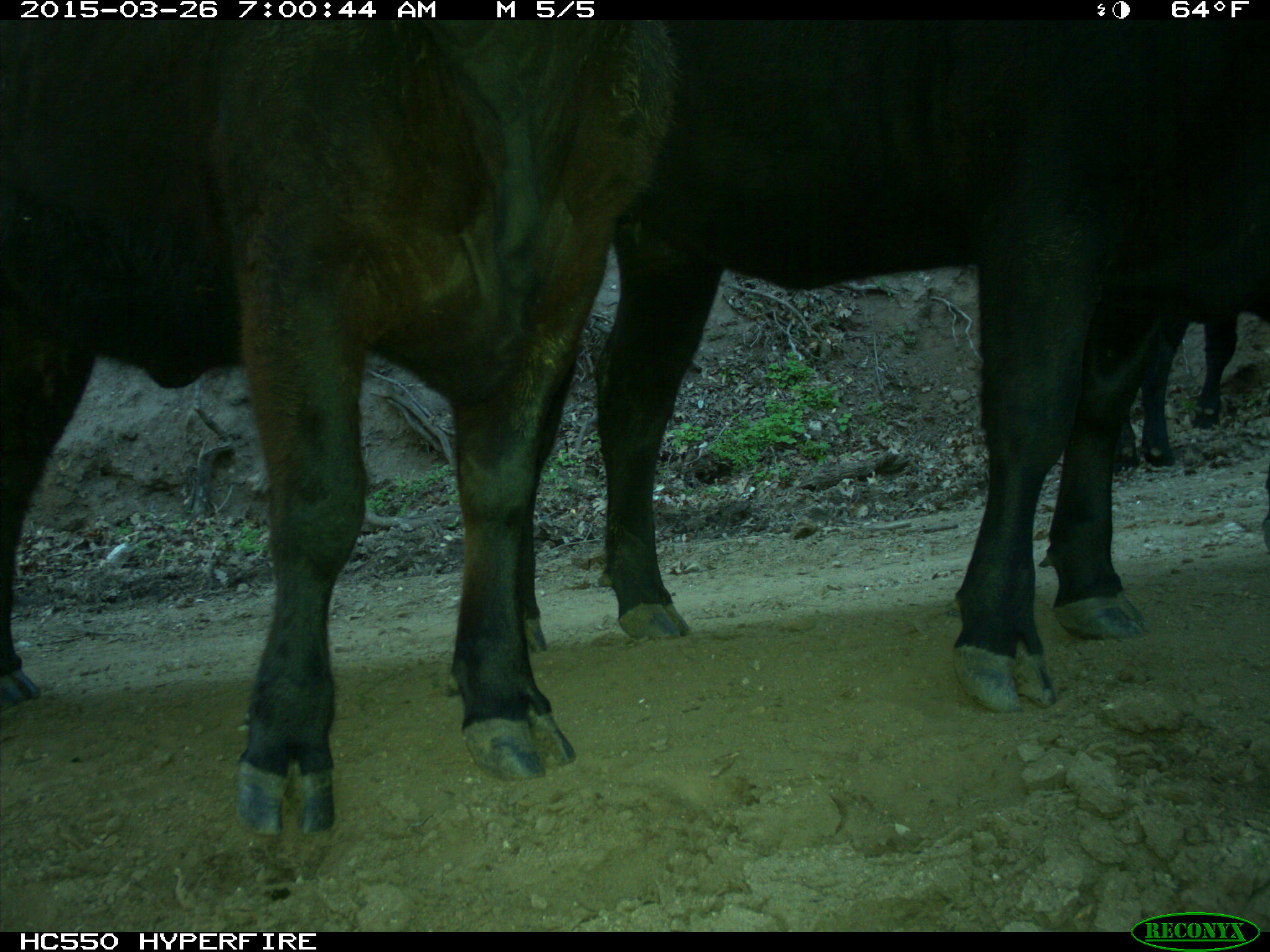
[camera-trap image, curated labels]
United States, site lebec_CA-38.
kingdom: Animalia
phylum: Chordata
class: Mammalia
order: Artiodactyla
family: Bovidae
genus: Bos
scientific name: Bos taurus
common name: domestic cow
Bos taurus (domestic cow).